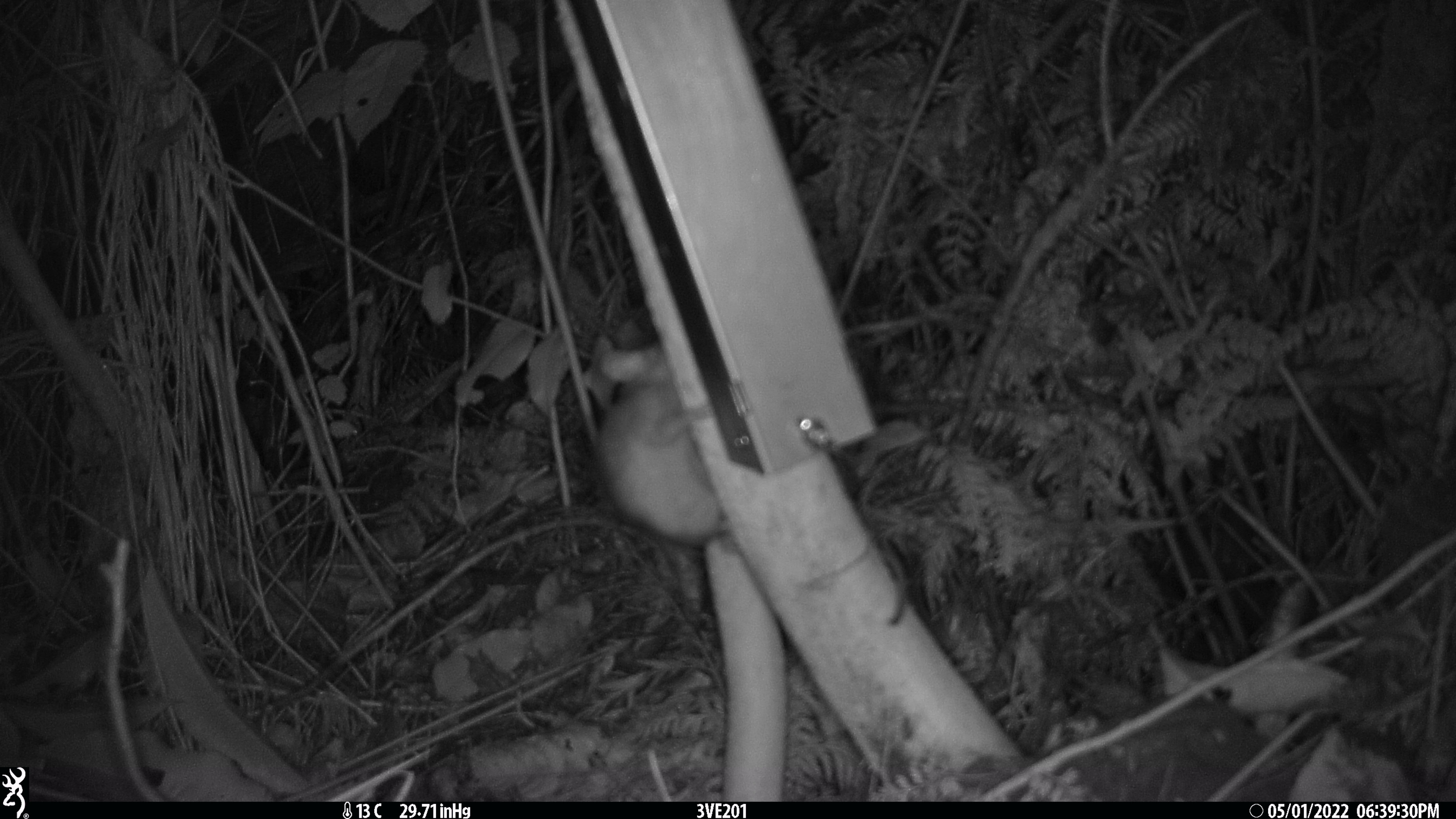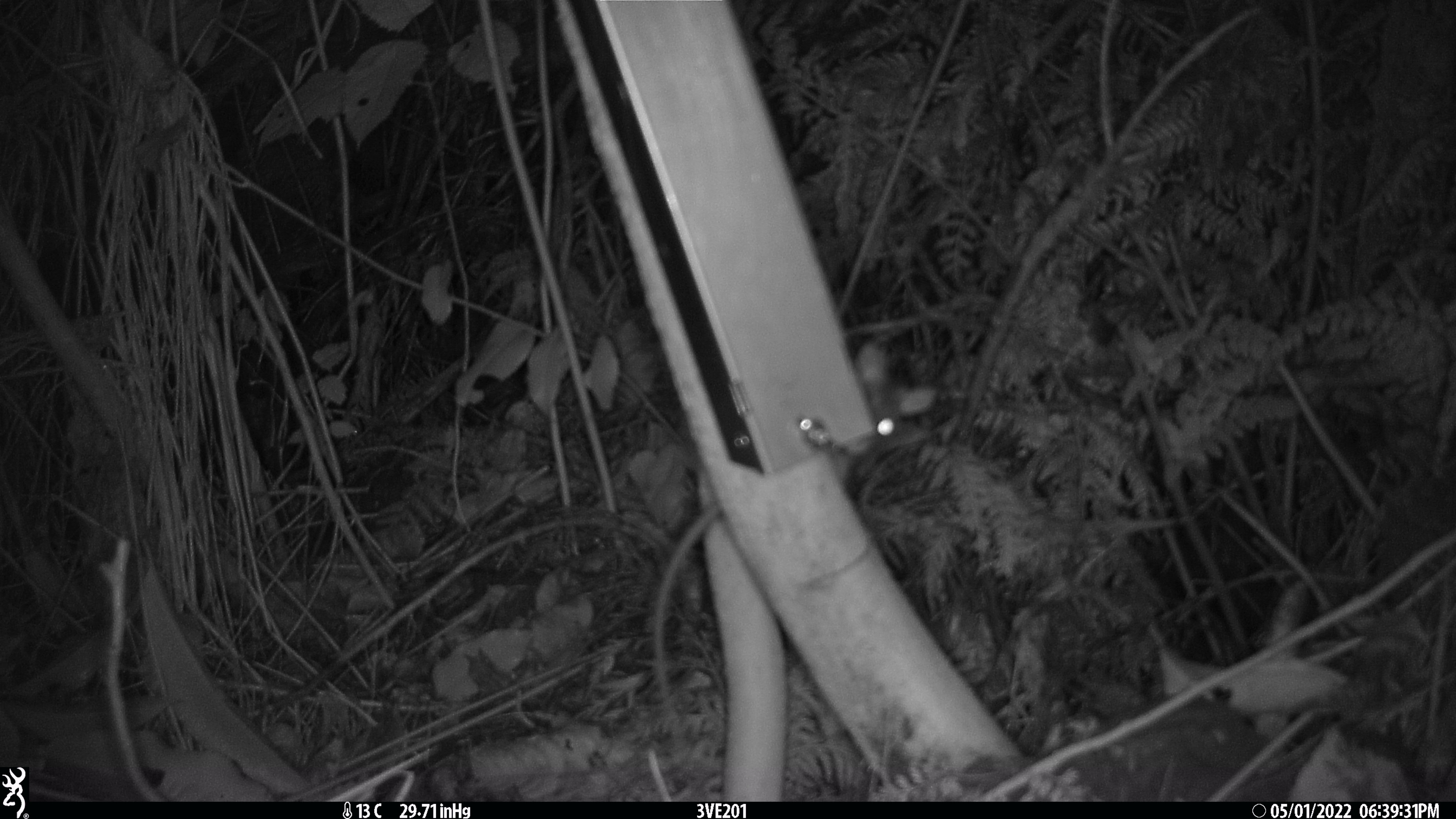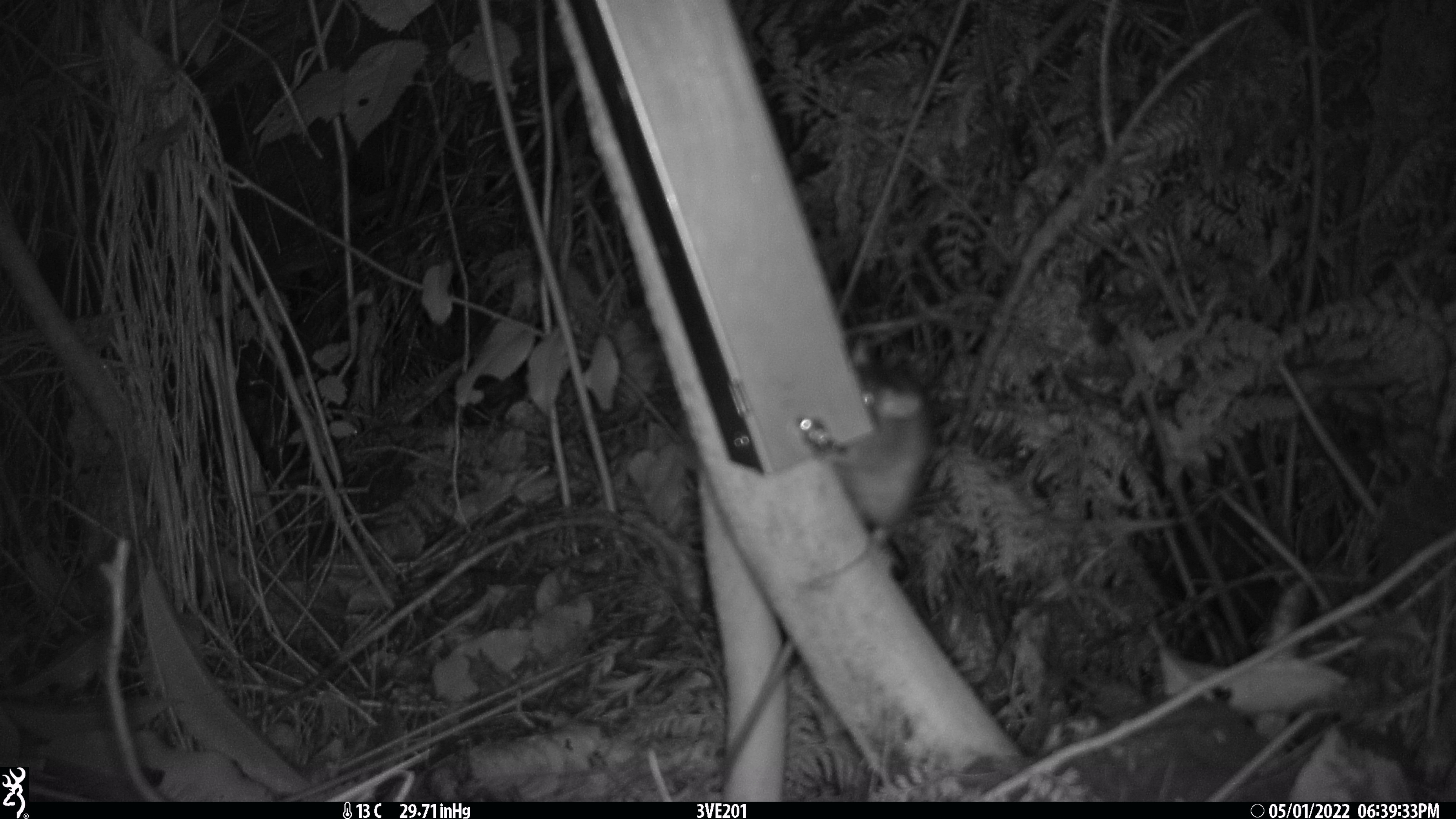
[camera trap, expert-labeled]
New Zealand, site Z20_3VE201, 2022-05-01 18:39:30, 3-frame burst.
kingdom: Animalia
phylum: Chordata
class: Mammalia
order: Rodentia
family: Muridae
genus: Rattus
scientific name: Rattus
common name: rat